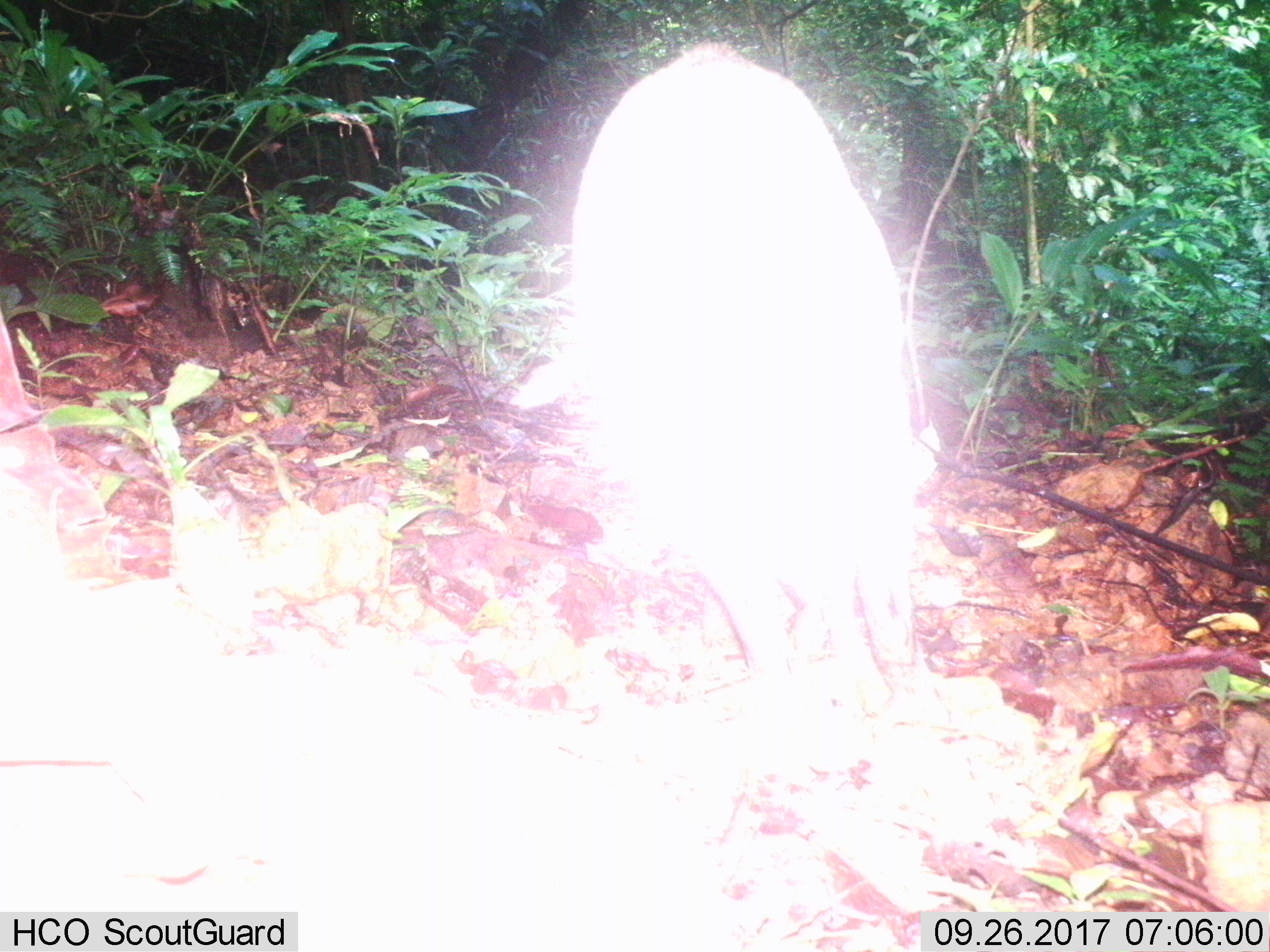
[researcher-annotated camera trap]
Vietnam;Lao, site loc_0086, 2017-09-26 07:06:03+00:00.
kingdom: Animalia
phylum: Chordata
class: Mammalia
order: Artiodactyla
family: Suidae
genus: Sus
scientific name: Sus scrofa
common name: eurasian wild pig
Eurasian wild pig (Sus scrofa). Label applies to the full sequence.